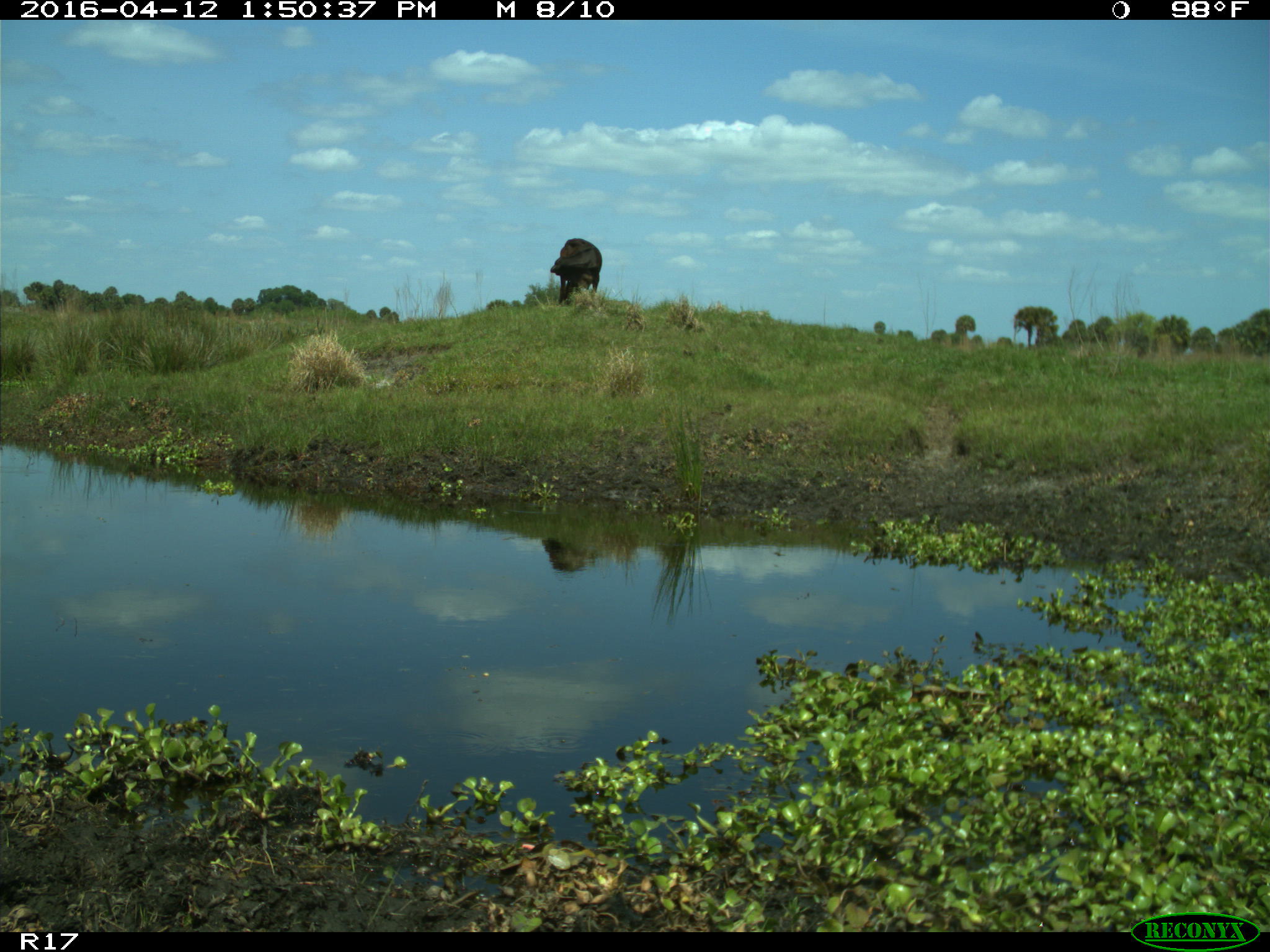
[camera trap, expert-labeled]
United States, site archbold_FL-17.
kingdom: Animalia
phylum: Chordata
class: Mammalia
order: Artiodactyla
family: Bovidae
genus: Bos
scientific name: Bos taurus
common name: domestic cow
Bos taurus (domestic cow).